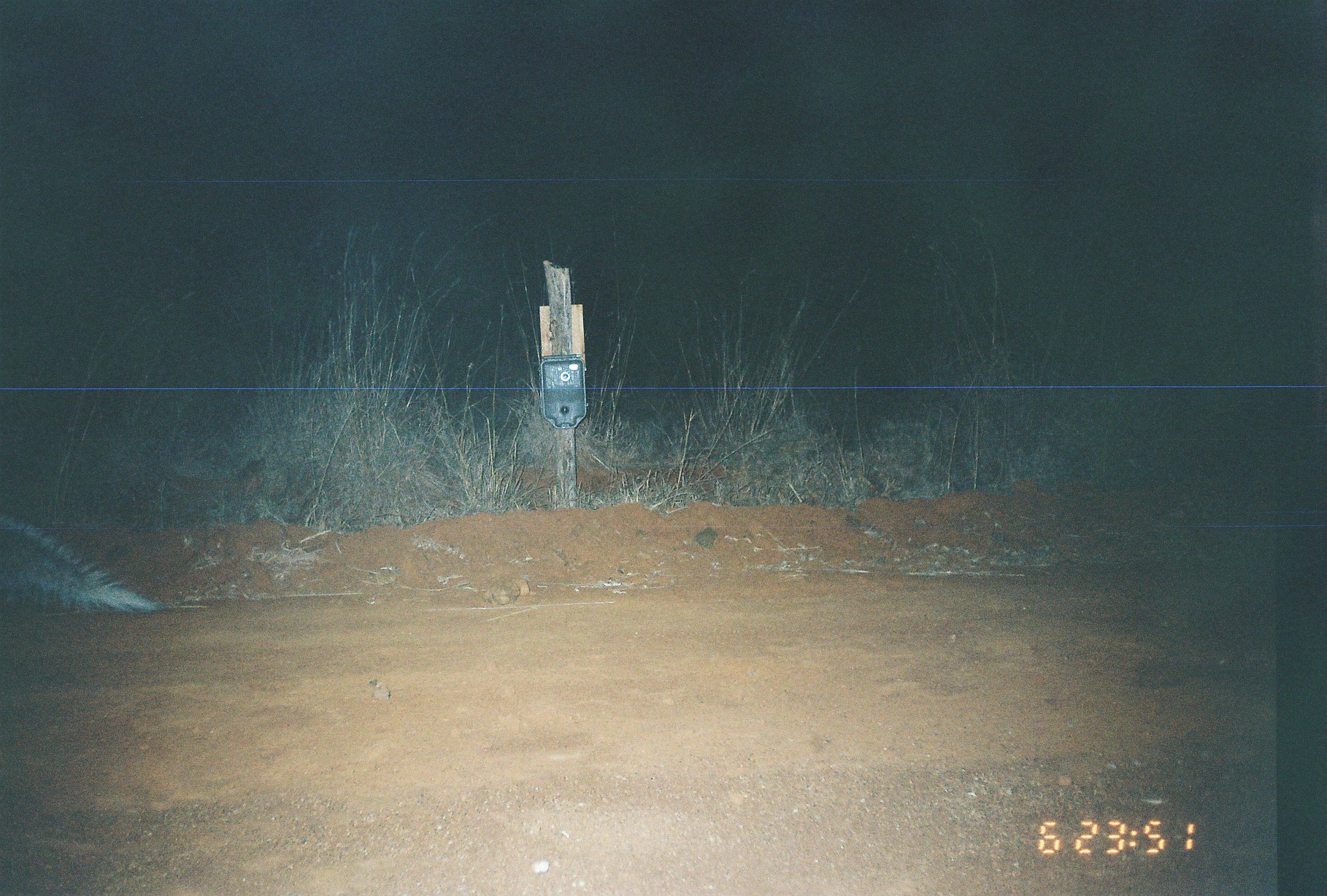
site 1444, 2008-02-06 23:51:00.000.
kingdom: Animalia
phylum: Chordata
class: Mammalia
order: Carnivora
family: Herpestidae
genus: Ichneumia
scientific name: Ichneumia albicauda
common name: white-tailed mongoose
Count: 1.